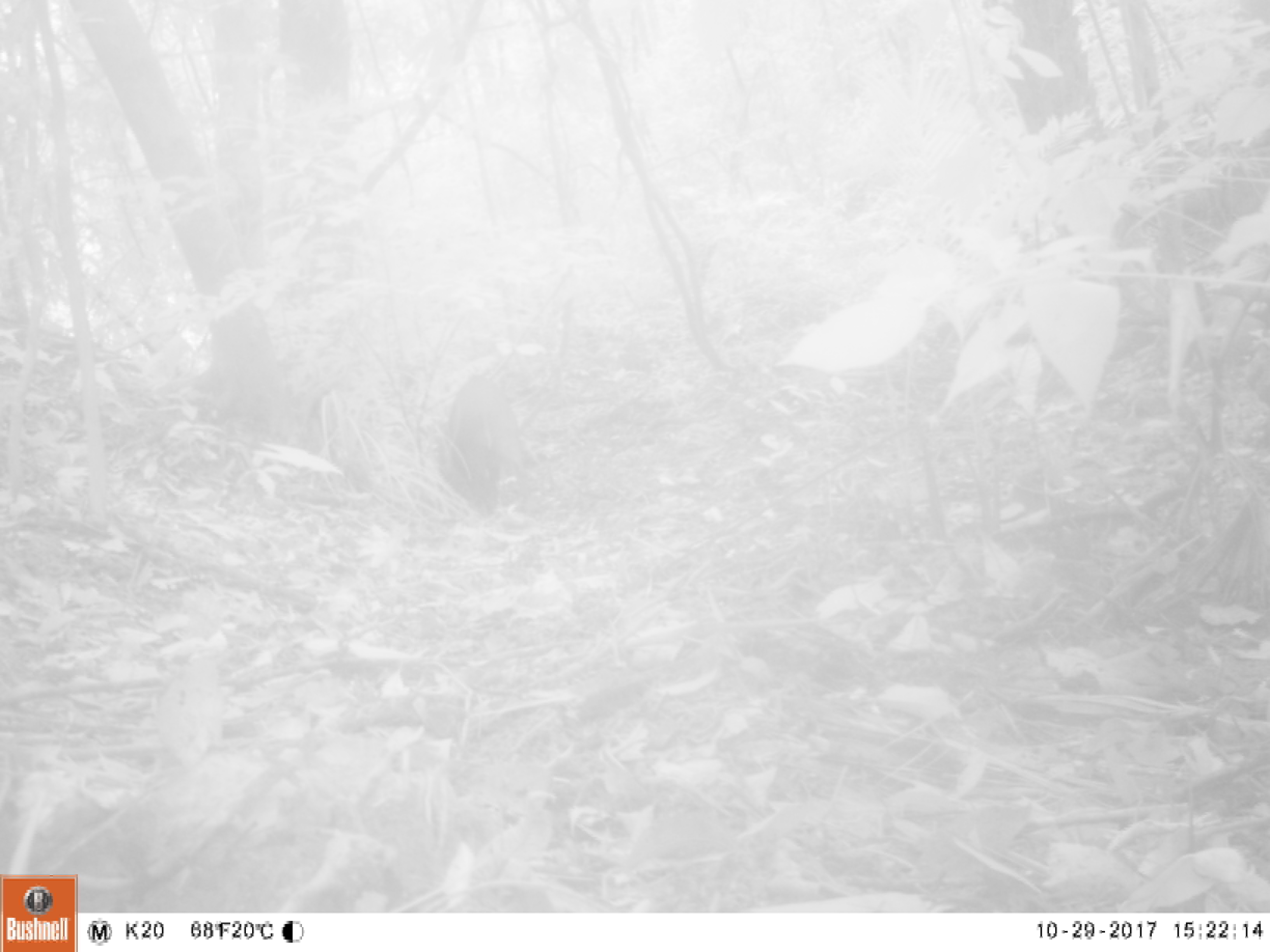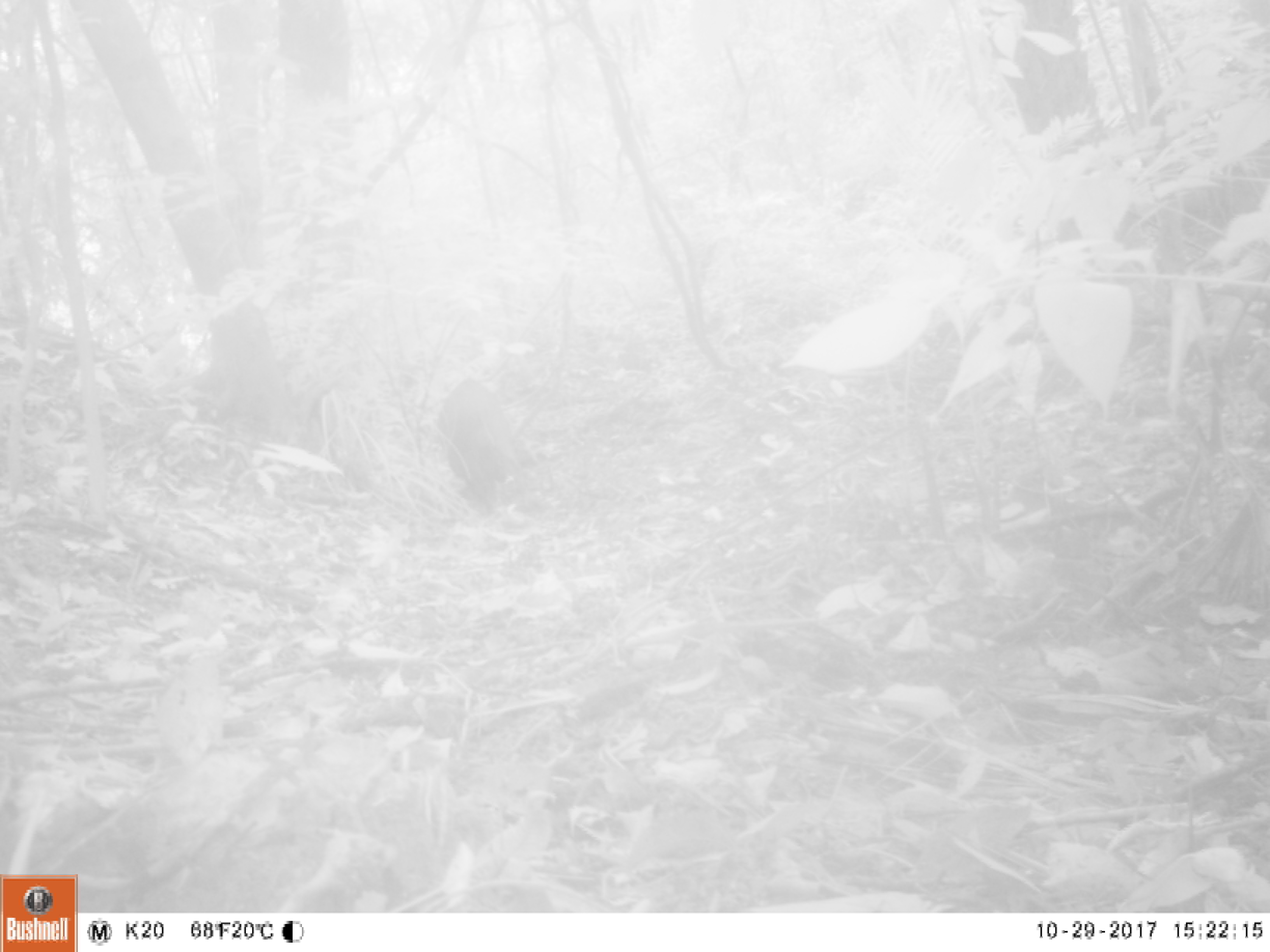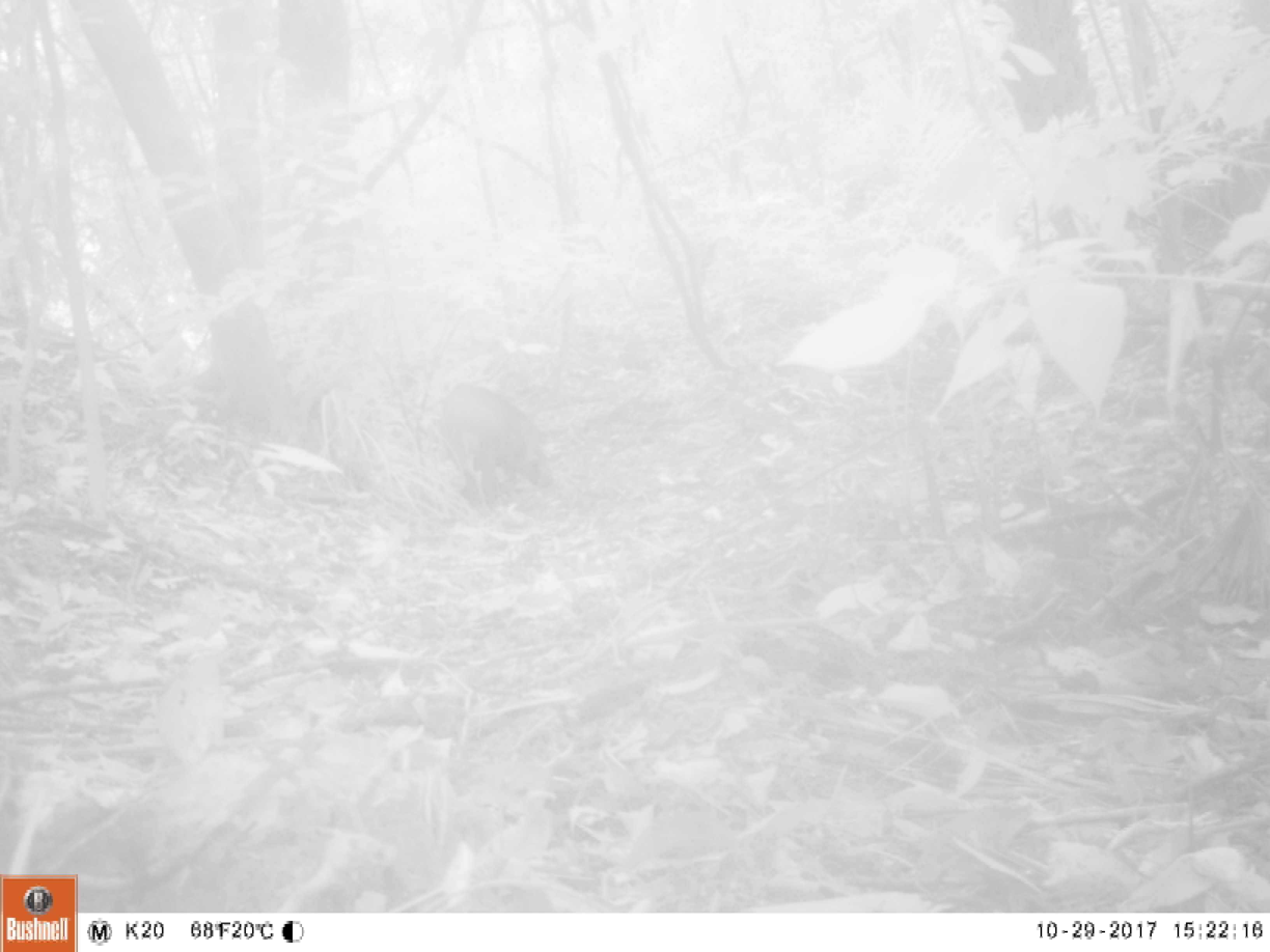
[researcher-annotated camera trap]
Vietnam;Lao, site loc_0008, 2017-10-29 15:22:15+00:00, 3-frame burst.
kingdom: Animalia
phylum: Chordata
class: Mammalia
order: Artiodactyla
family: Suidae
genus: Sus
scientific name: Sus scrofa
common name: eurasian wild pig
Eurasian wild pig (Sus scrofa). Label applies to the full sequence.